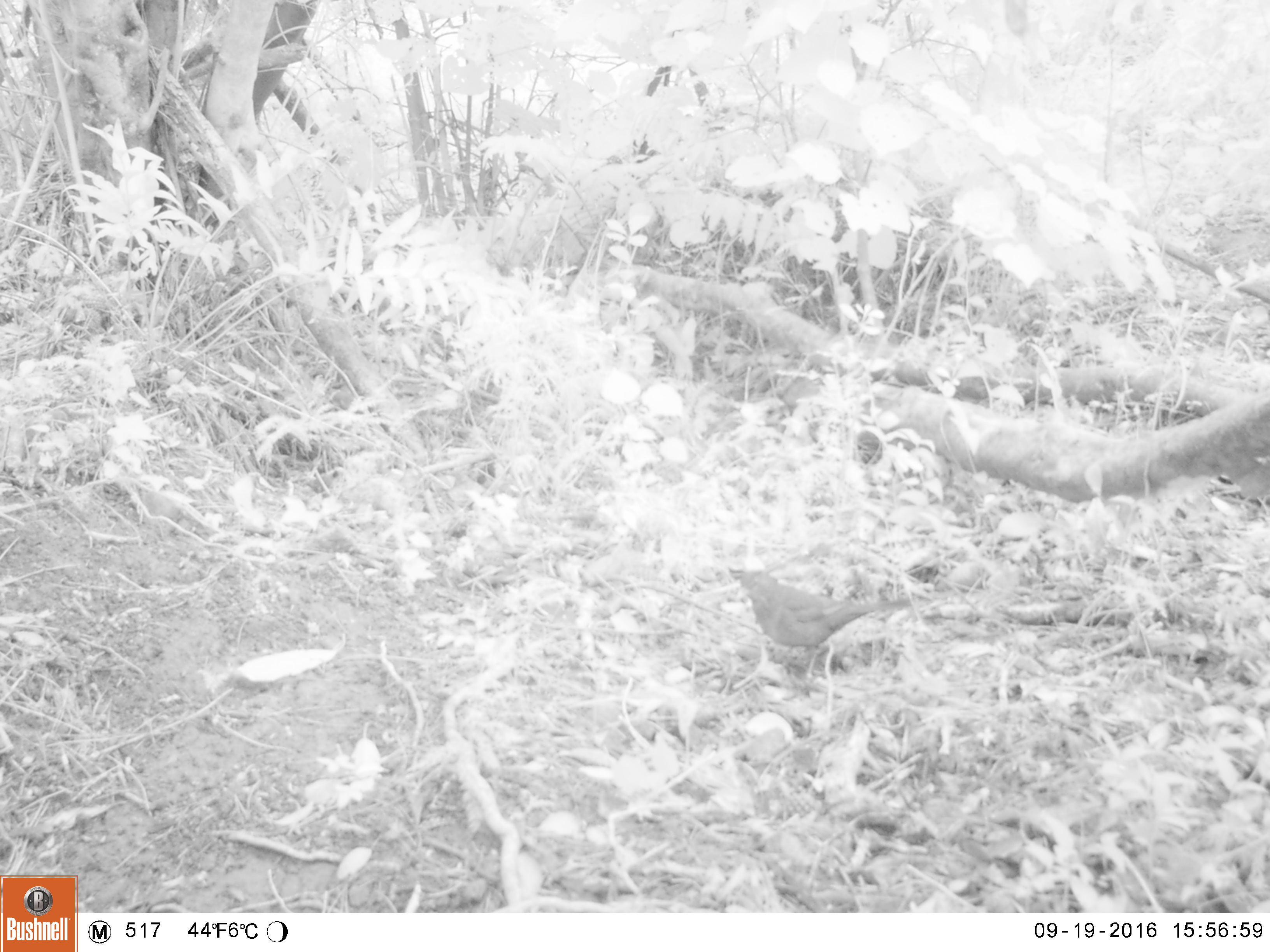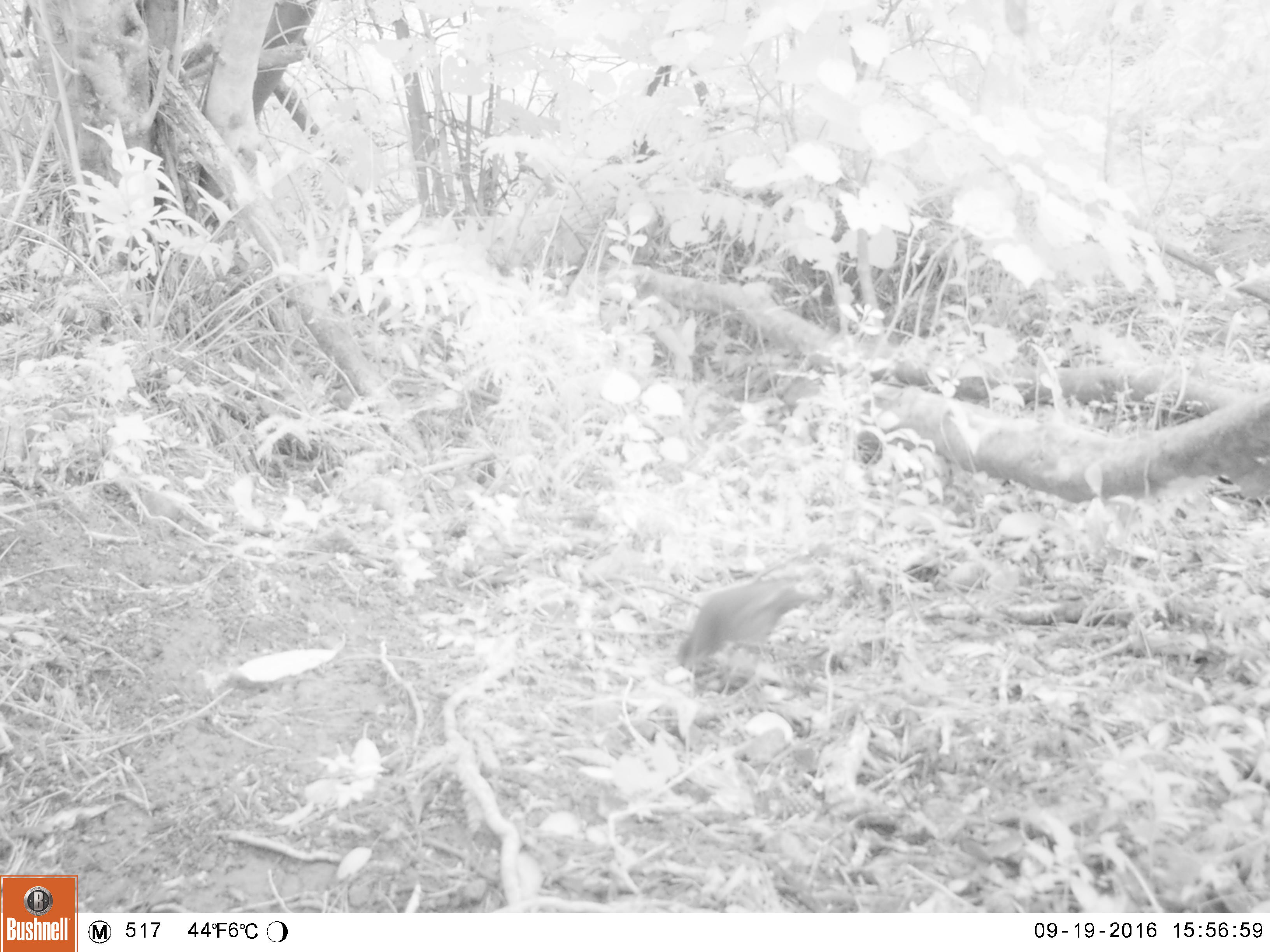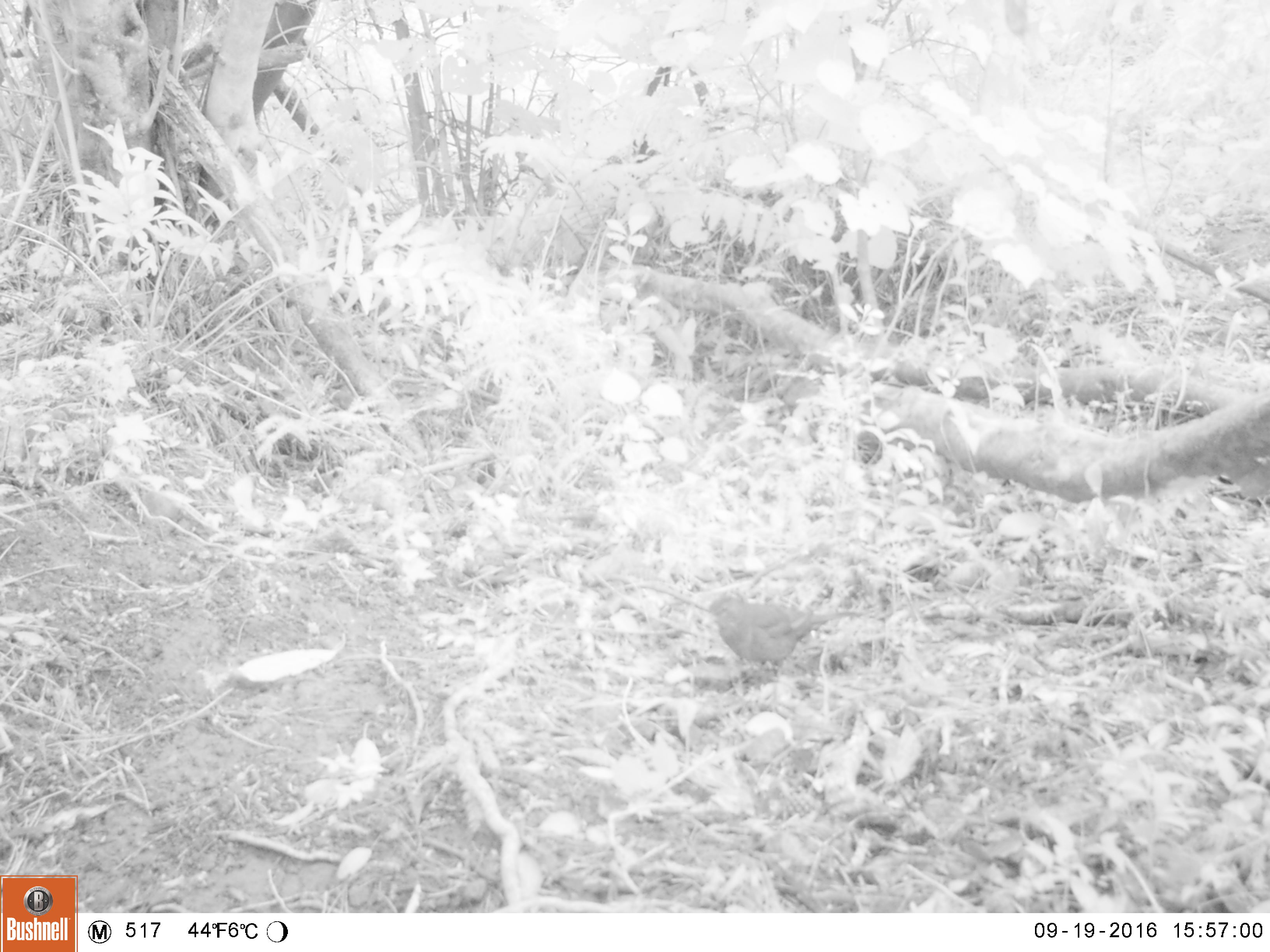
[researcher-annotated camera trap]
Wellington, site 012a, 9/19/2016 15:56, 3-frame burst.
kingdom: Animalia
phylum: Chordata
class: Aves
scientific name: Aves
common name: bird